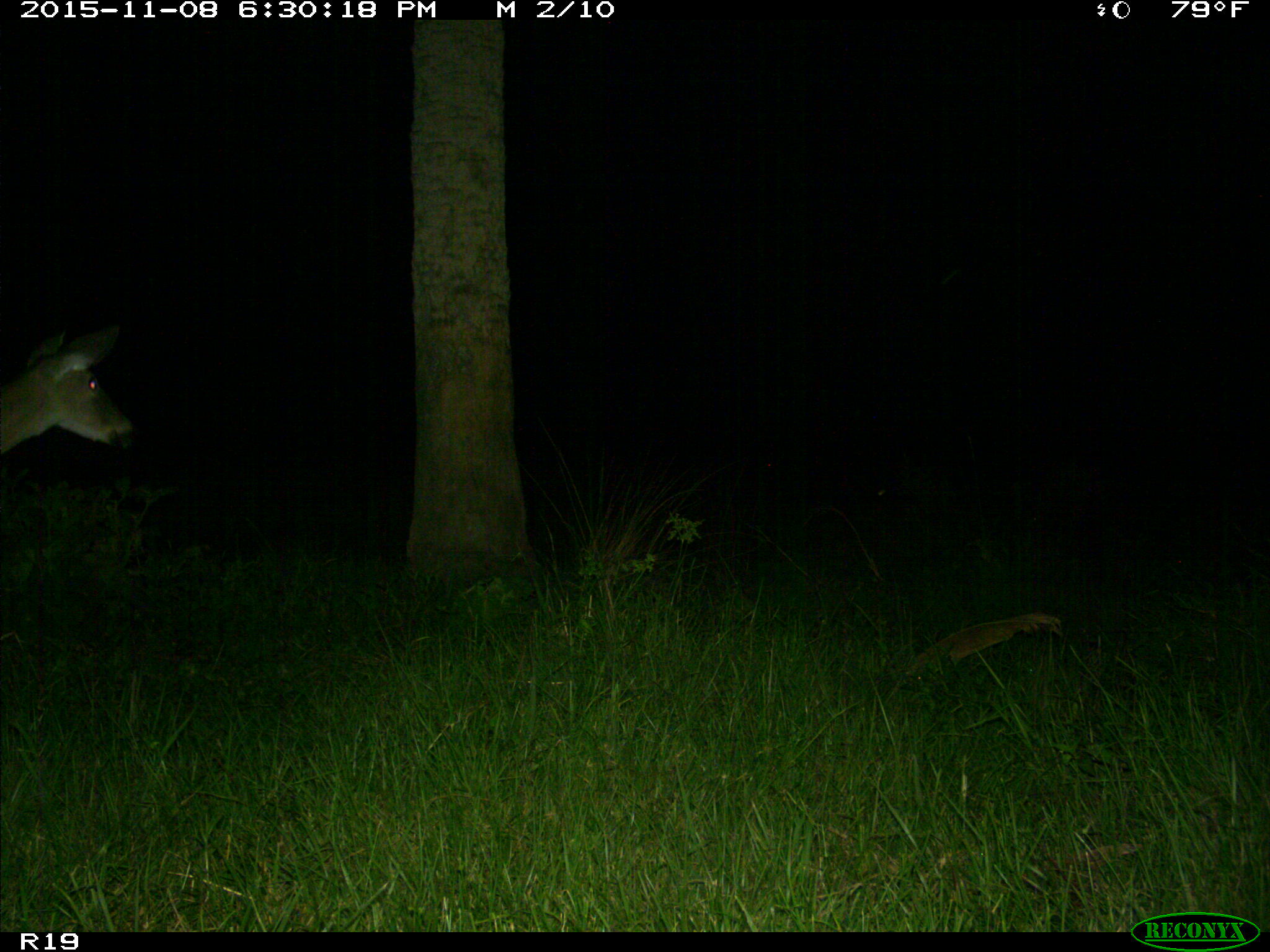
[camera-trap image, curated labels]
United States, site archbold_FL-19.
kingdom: Animalia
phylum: Chordata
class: Mammalia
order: Artiodactyla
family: Cervidae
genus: Odocoileus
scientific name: Odocoileus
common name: deer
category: unidentified deer